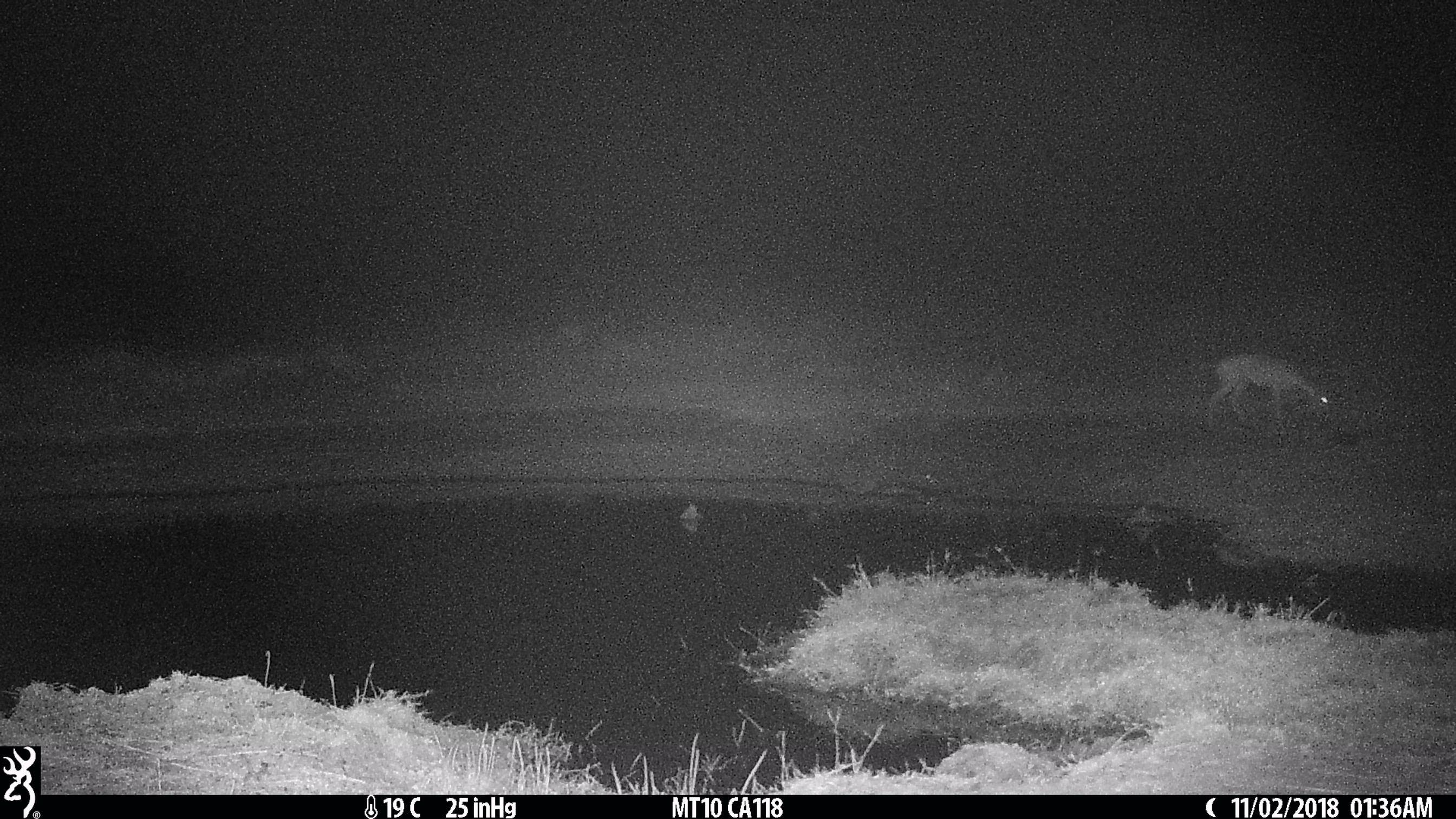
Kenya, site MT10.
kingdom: Animalia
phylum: Chordata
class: Mammalia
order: Artiodactyla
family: Bovidae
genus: Aepyceros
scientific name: Aepyceros melampus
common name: impala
Impala (Aepyceros melampus).